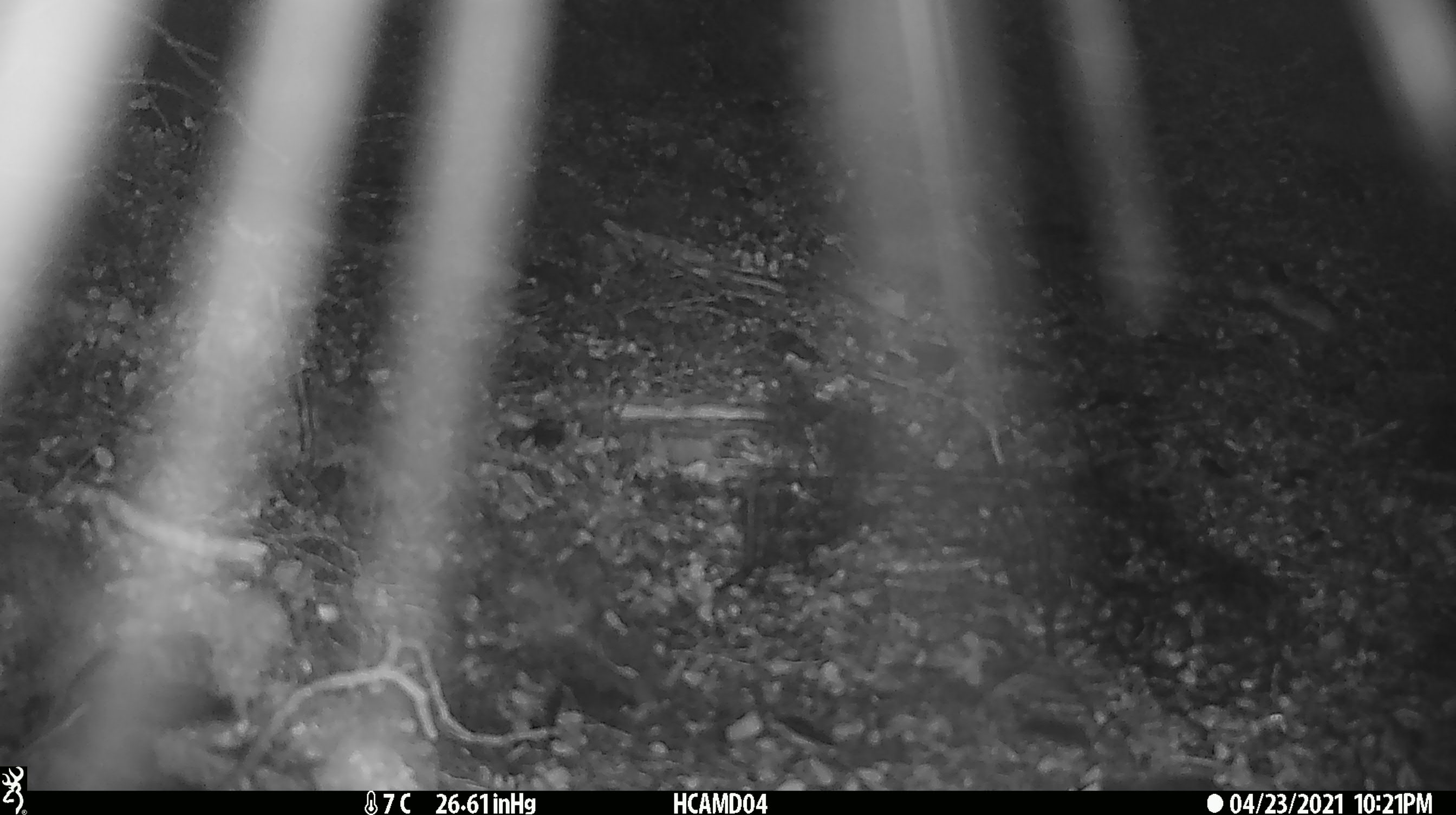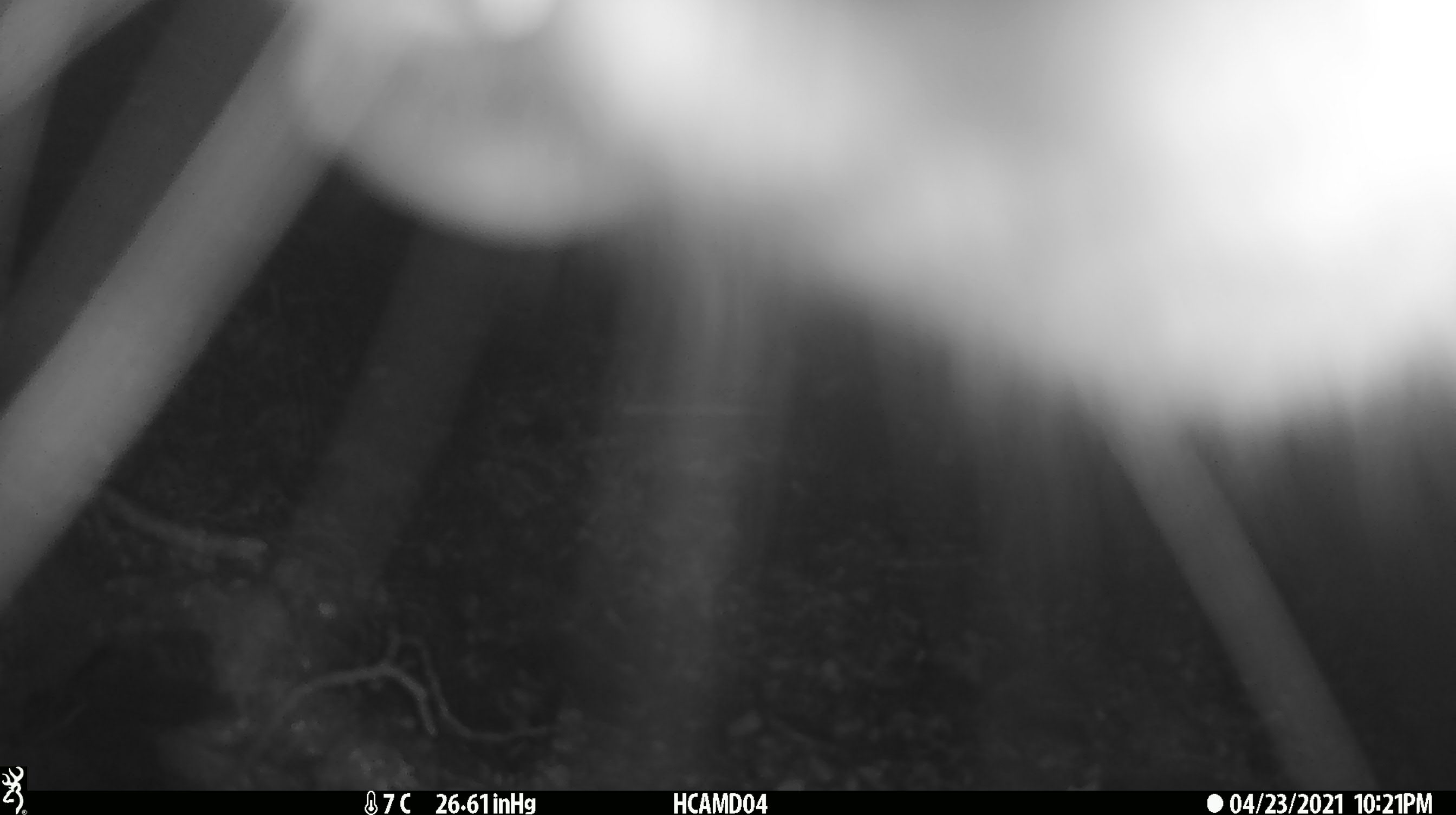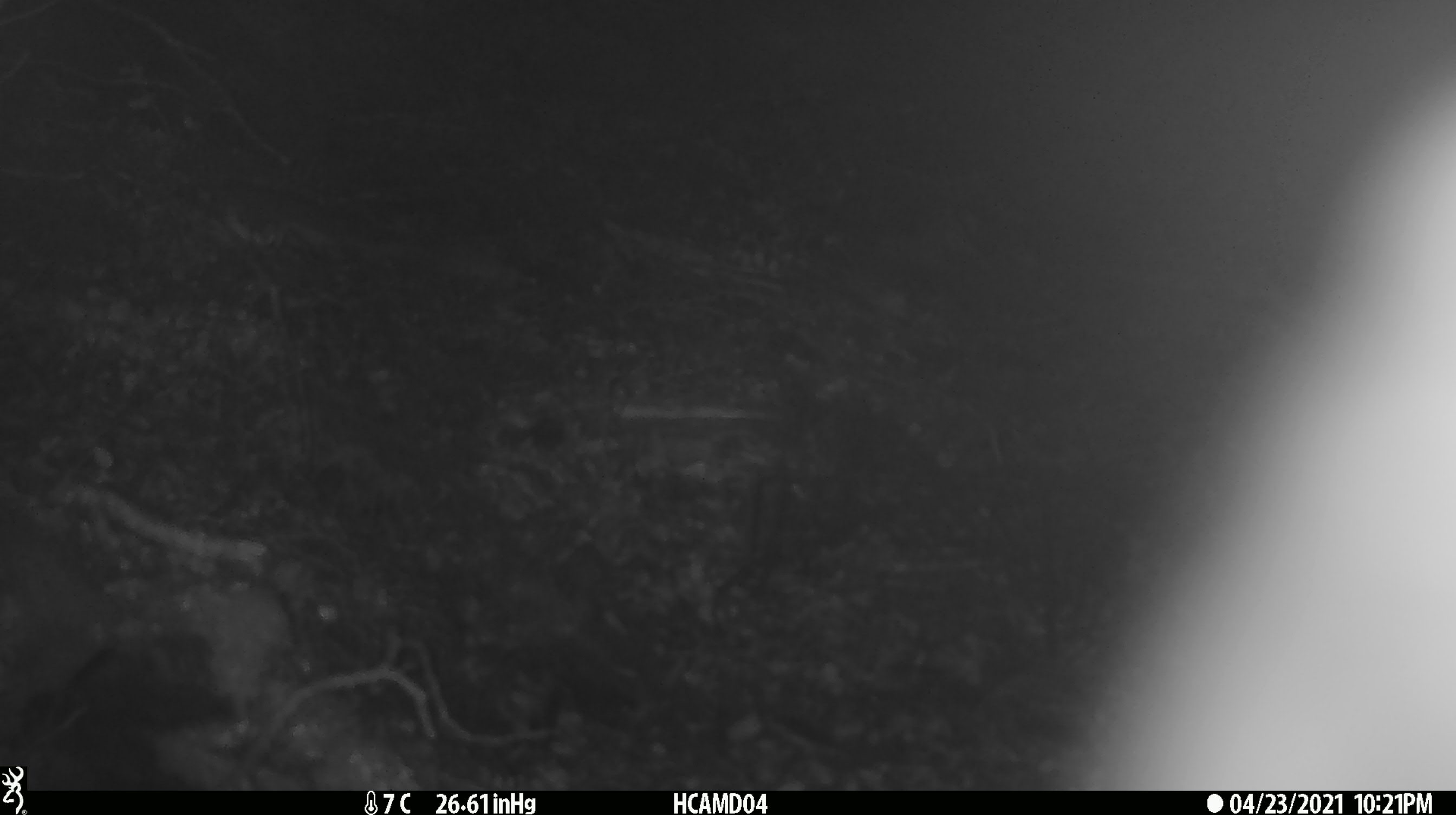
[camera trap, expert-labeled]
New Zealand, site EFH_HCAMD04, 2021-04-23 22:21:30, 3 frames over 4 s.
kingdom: Animalia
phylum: Chordata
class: Mammalia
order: Diprotodontia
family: Phalangeridae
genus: Trichosurus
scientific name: Trichosurus vulpecula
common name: common brushtail possum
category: possum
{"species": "possum (common brushtail possum) (Trichosurus vulpecula)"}